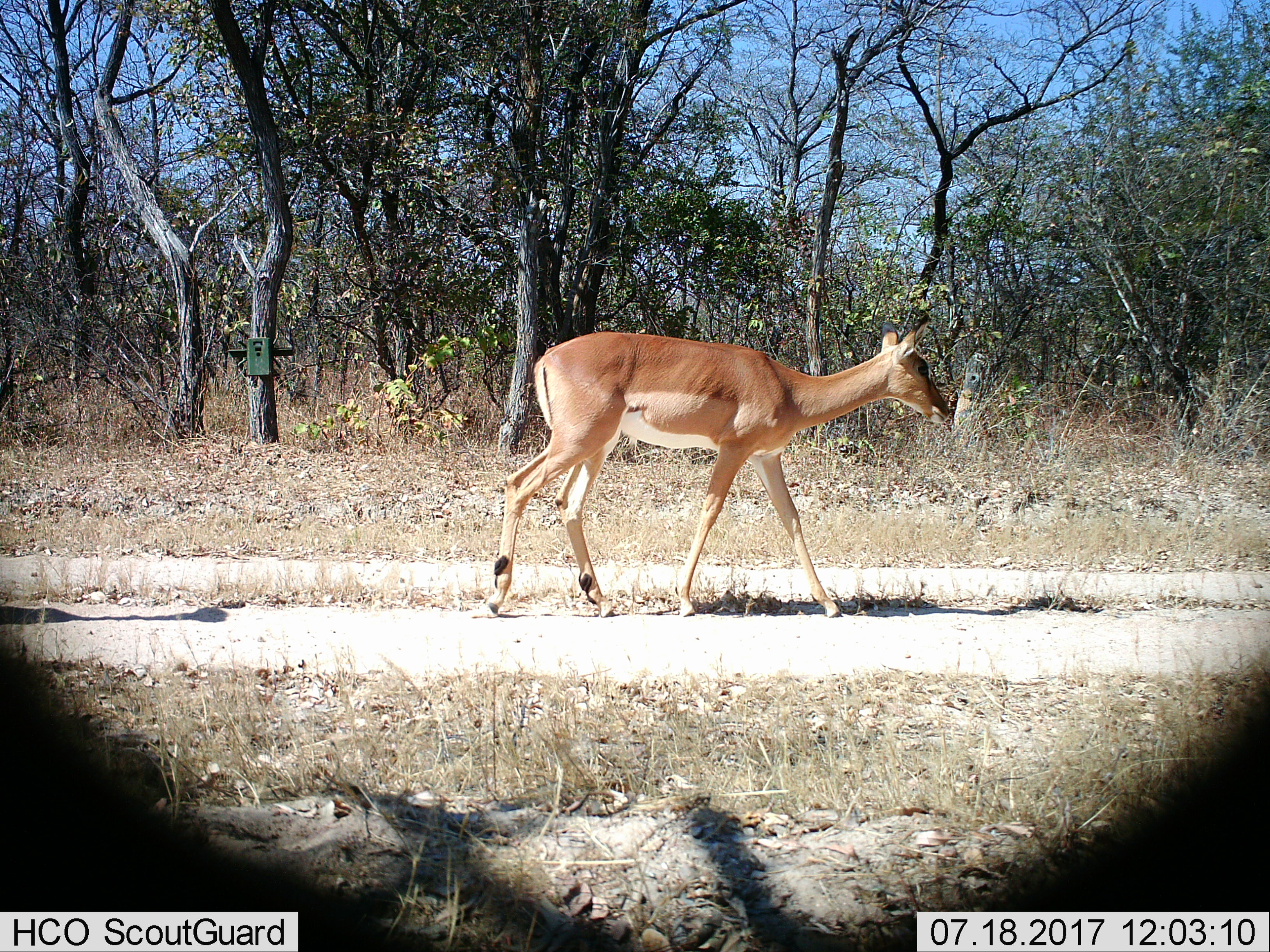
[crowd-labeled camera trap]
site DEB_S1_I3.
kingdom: Animalia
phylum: Chordata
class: Mammalia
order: Artiodactyla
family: Bovidae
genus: Aepyceros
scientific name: Aepyceros melampus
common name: impala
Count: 1.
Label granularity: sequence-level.